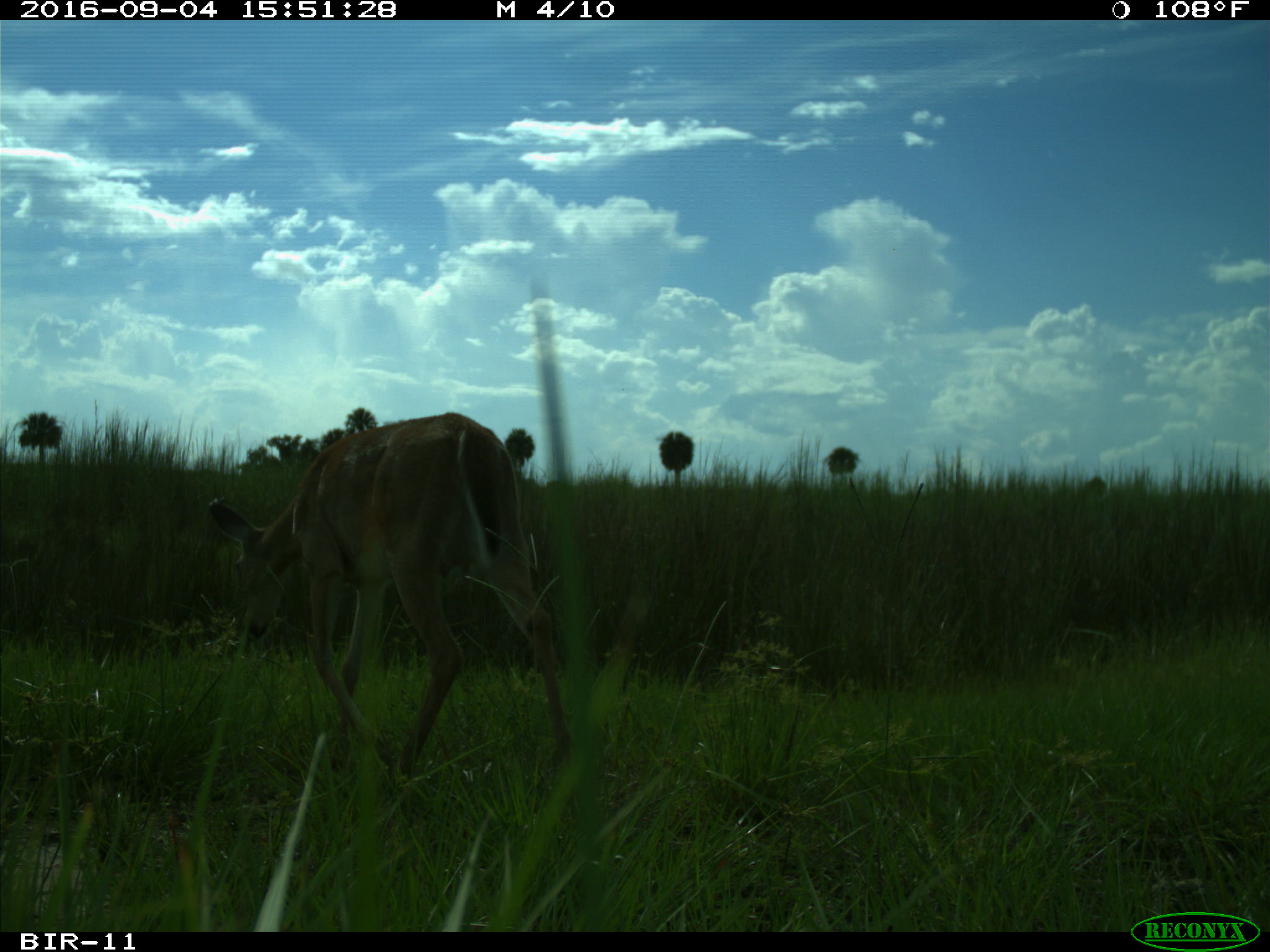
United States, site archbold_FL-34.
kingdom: Animalia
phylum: Chordata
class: Mammalia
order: Artiodactyla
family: Cervidae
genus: Odocoileus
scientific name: Odocoileus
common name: deer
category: unidentified deer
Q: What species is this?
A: Unidentified deer (deer) (Odocoileus).